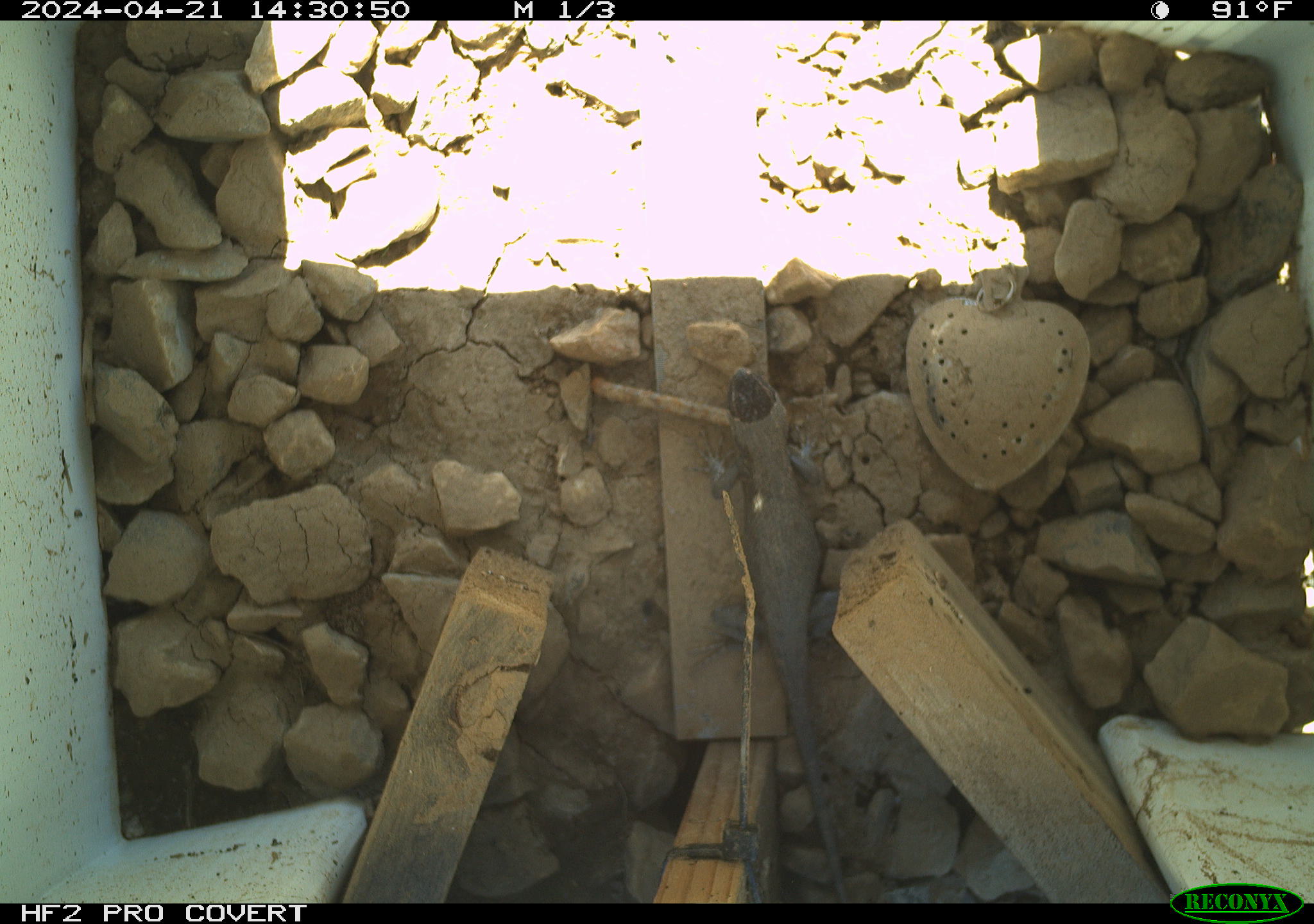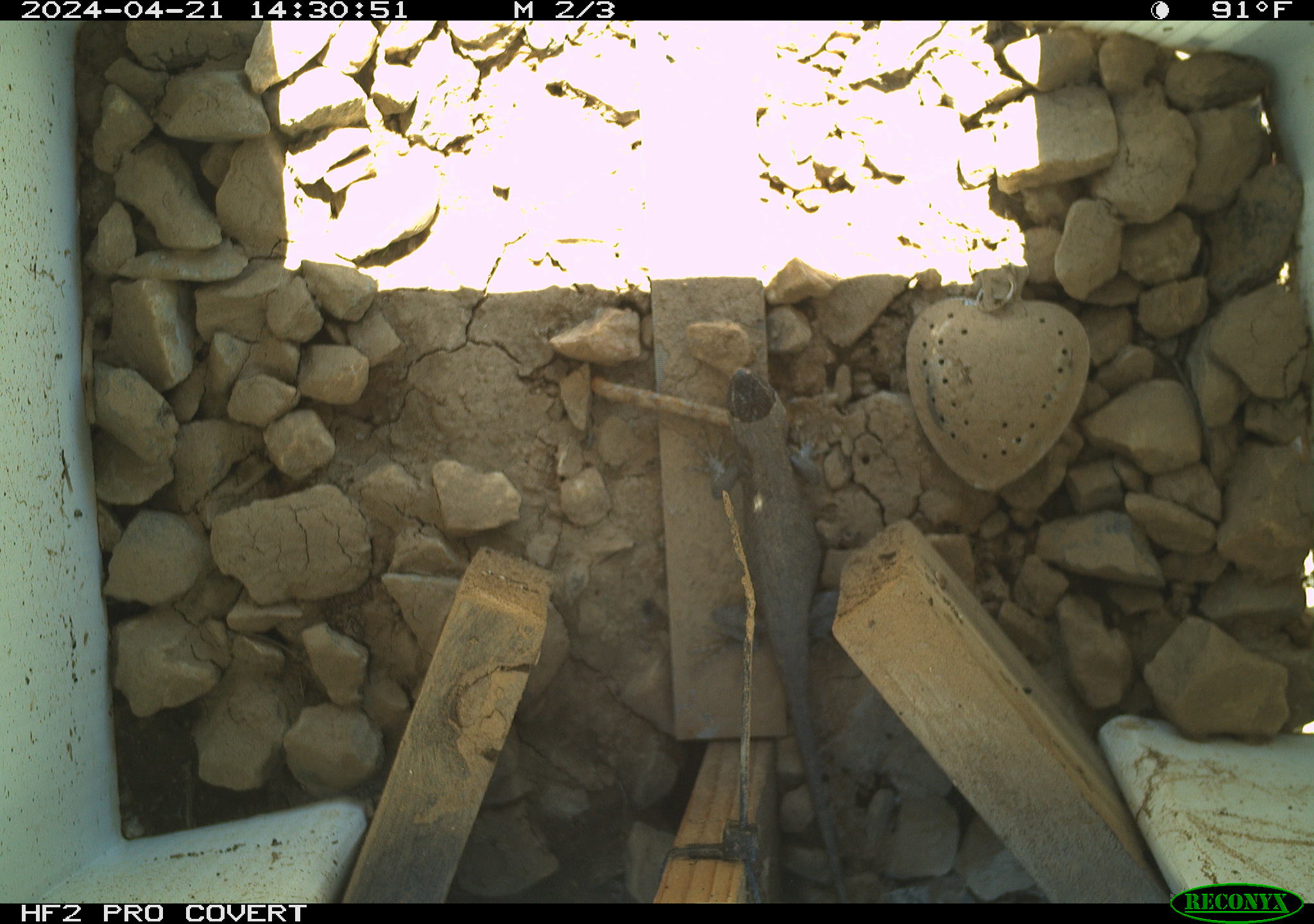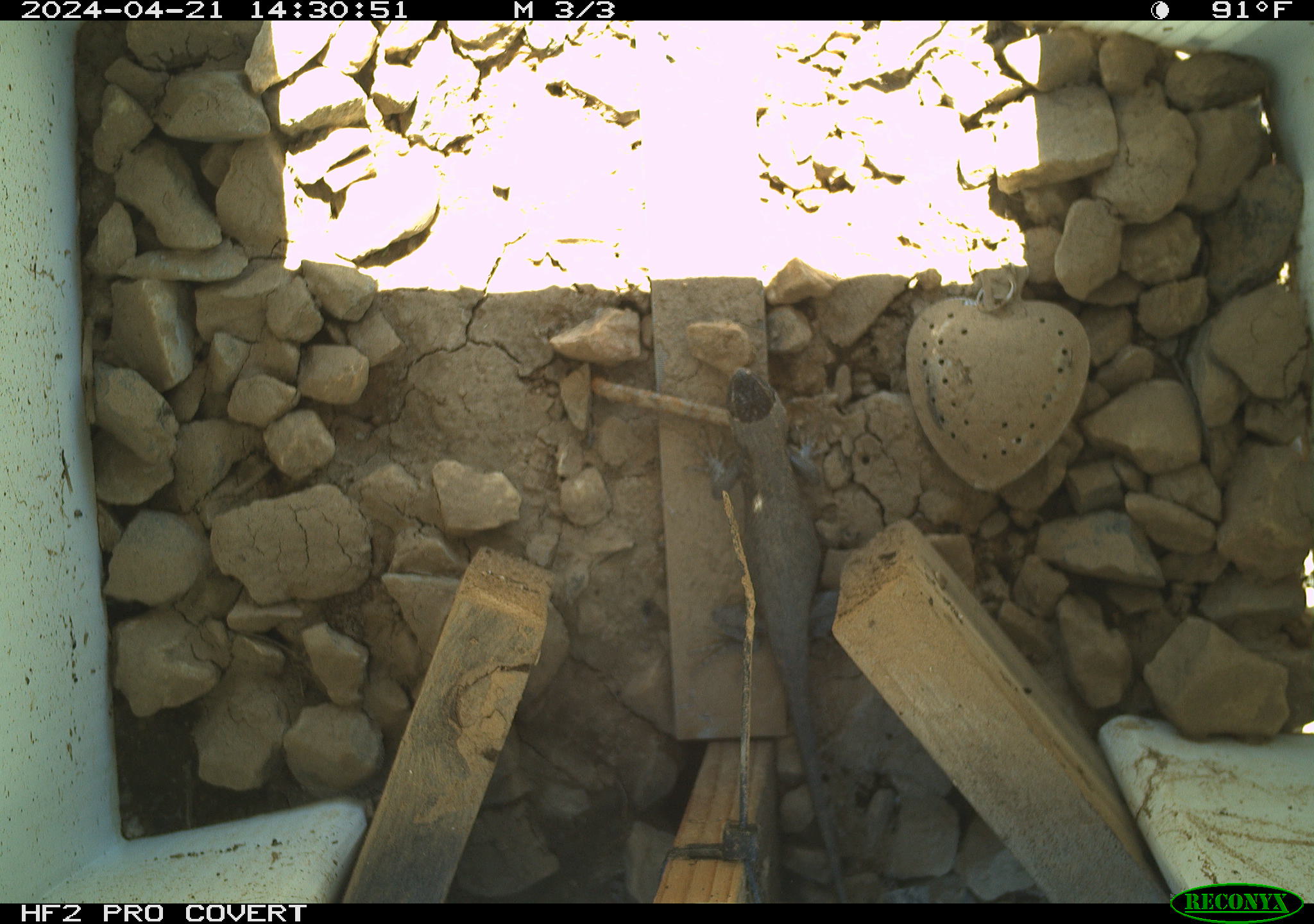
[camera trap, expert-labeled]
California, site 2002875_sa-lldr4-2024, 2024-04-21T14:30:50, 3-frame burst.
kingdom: Animalia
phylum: Chordata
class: Reptilia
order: Squamata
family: Phrynosomatidae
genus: Sceloporus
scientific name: Sceloporus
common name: spiny lizards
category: sceloporus species